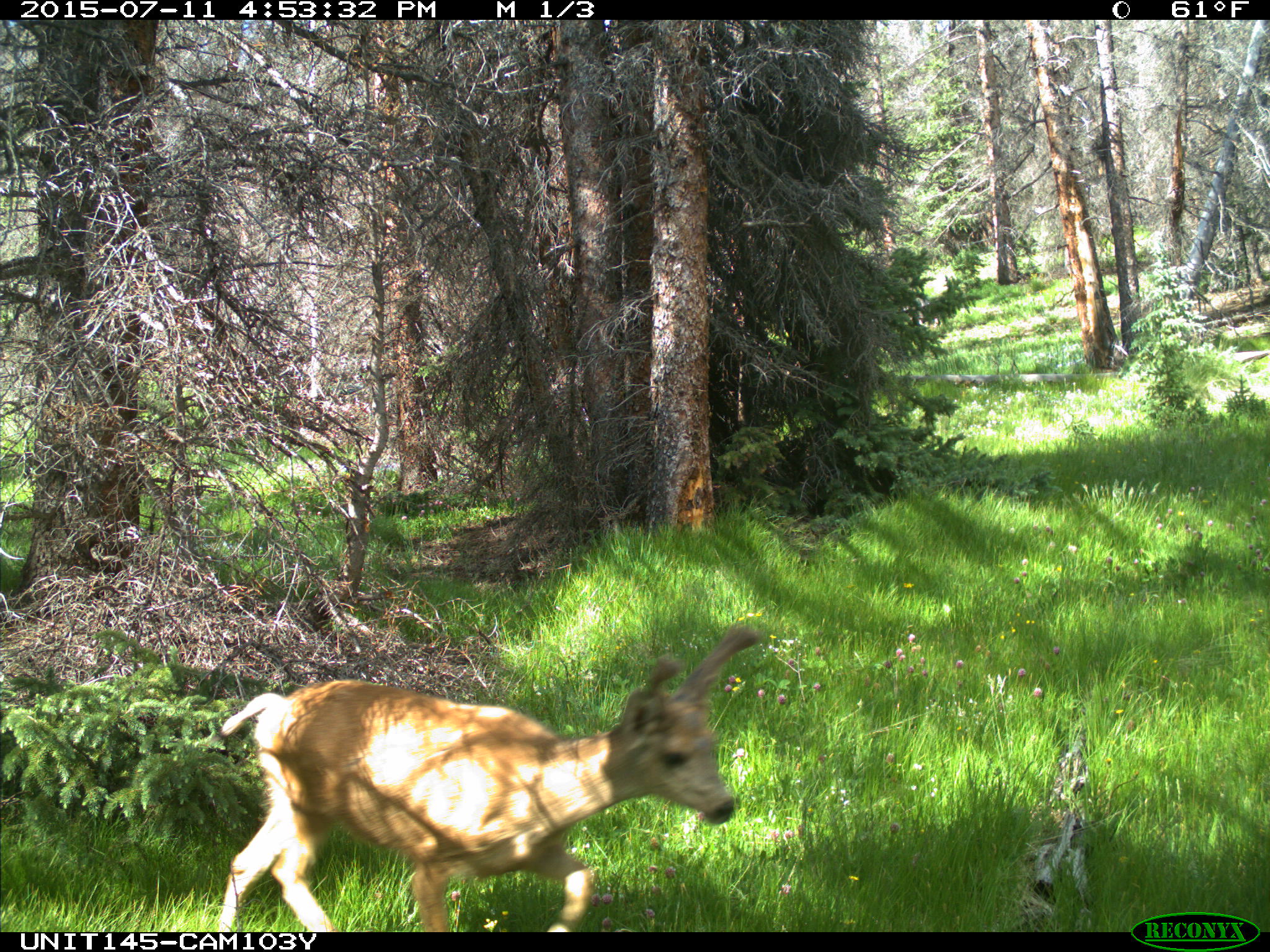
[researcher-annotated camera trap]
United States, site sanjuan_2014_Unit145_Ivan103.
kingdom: Animalia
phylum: Chordata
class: Mammalia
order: Artiodactyla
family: Cervidae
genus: Odocoileus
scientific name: Odocoileus hemionus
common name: mule deer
Odocoileus hemionus (mule deer).